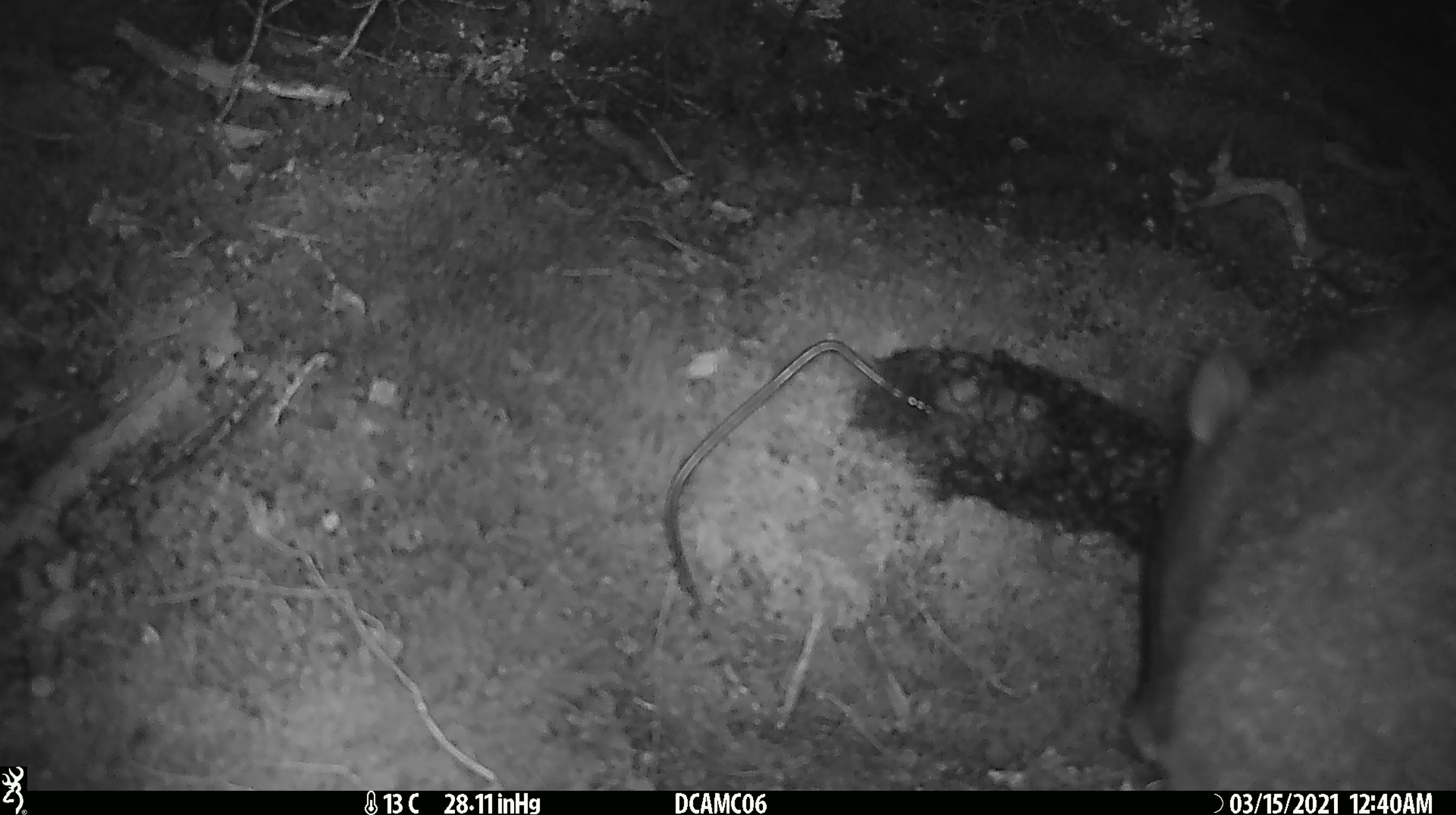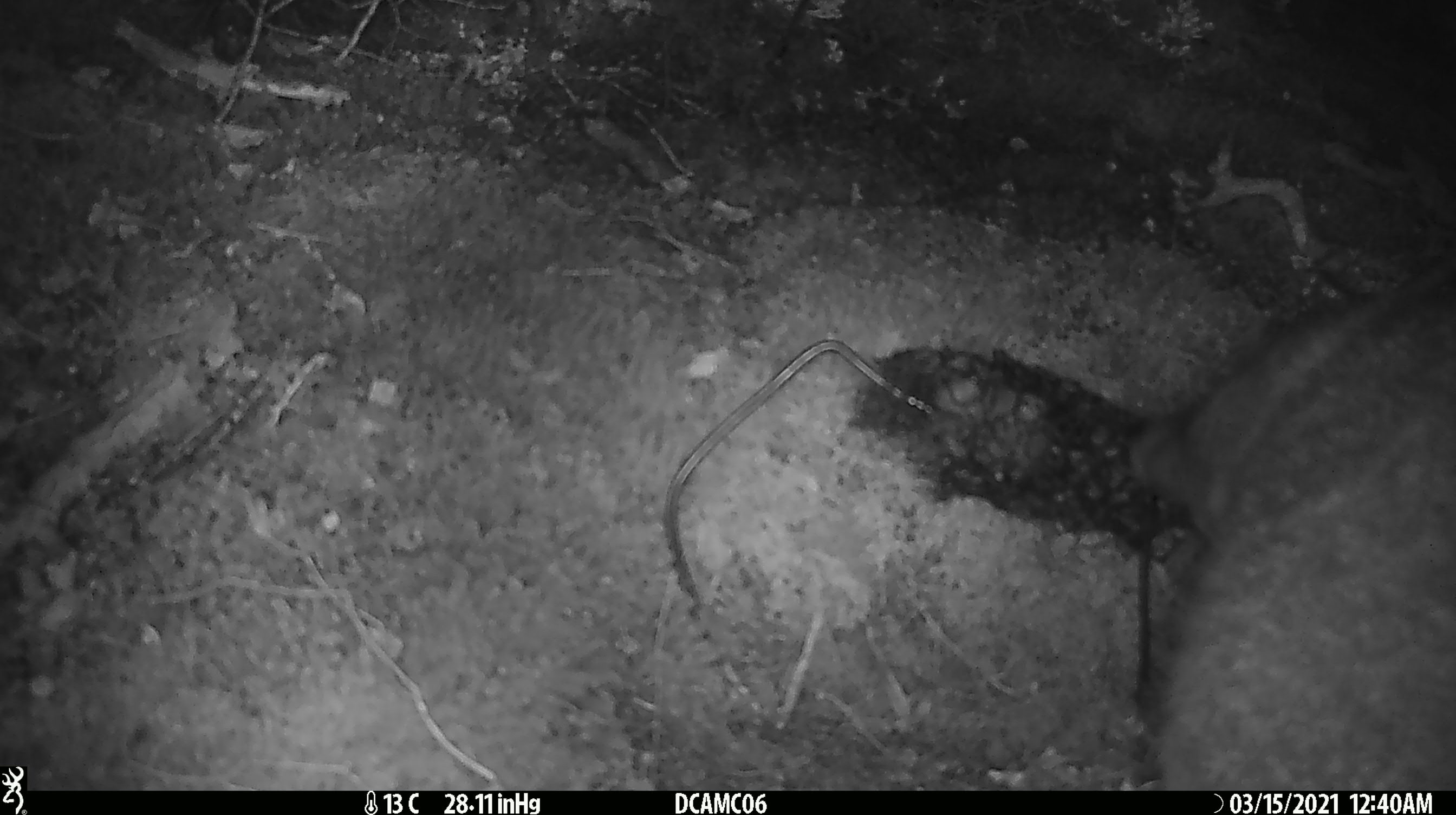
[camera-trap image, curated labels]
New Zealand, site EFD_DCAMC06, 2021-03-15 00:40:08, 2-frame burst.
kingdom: Animalia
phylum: Chordata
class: Mammalia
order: Diprotodontia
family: Phalangeridae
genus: Trichosurus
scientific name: Trichosurus vulpecula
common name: common brushtail possum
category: possum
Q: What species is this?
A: Possum (common brushtail possum) (Trichosurus vulpecula).